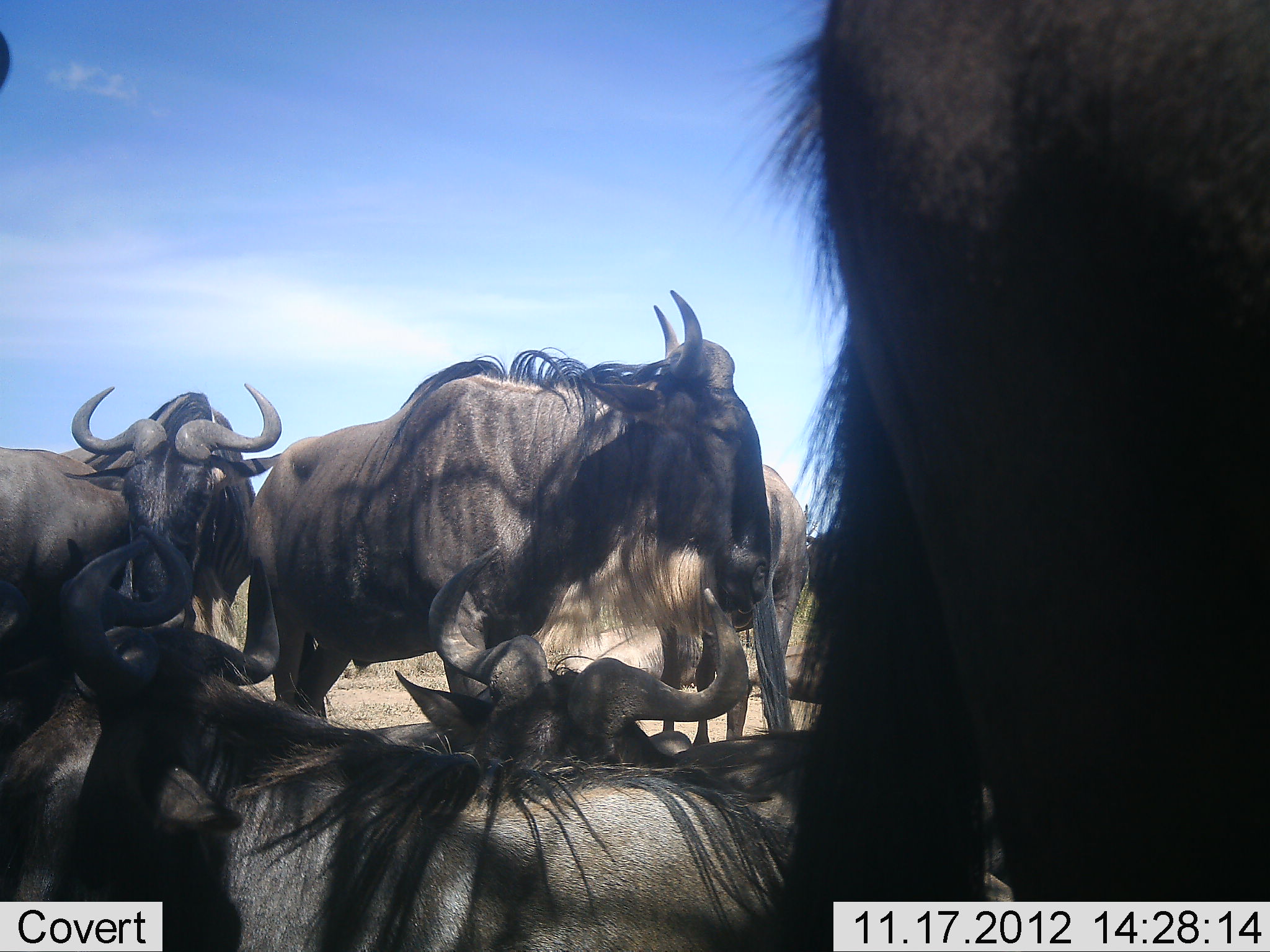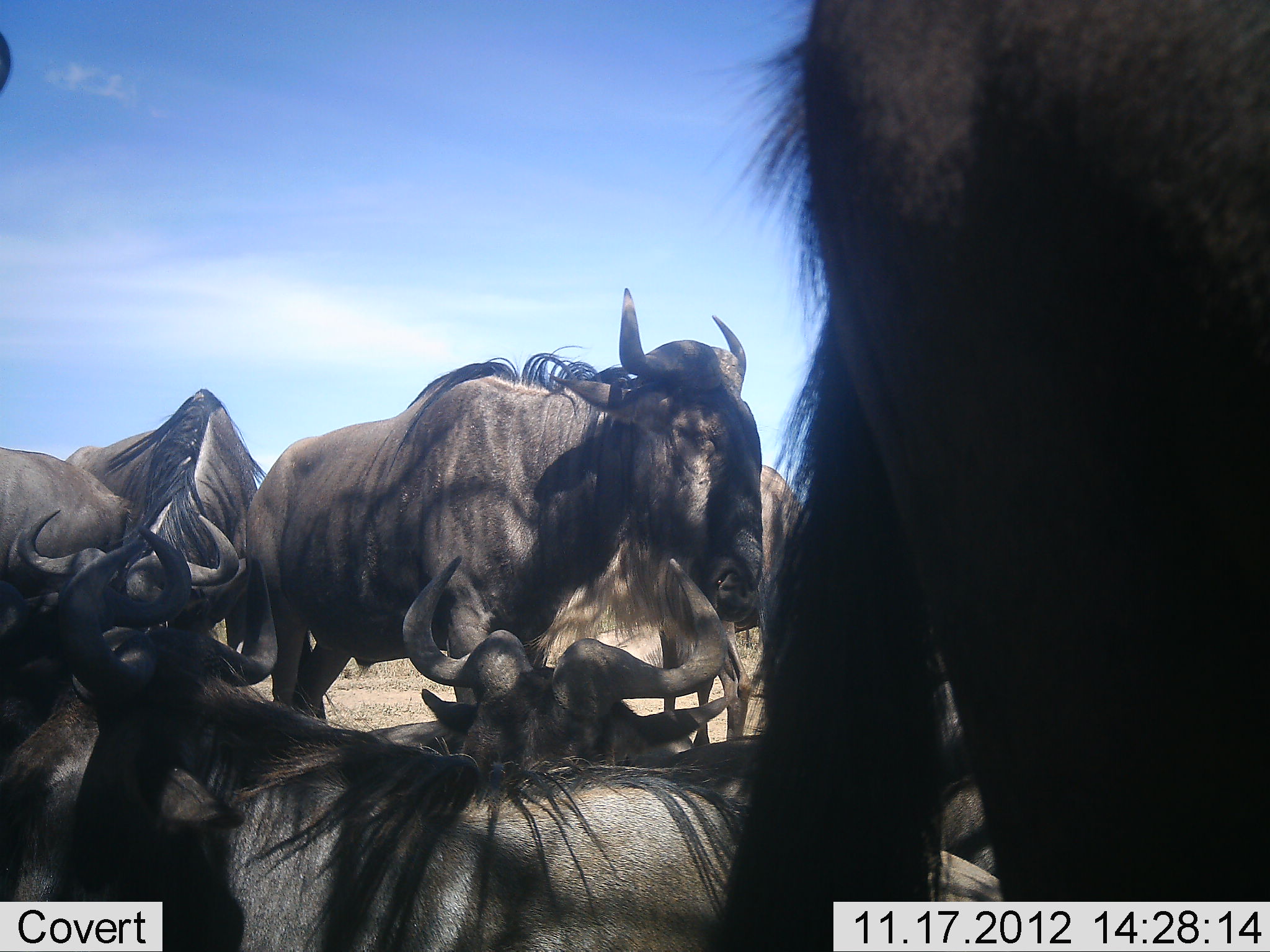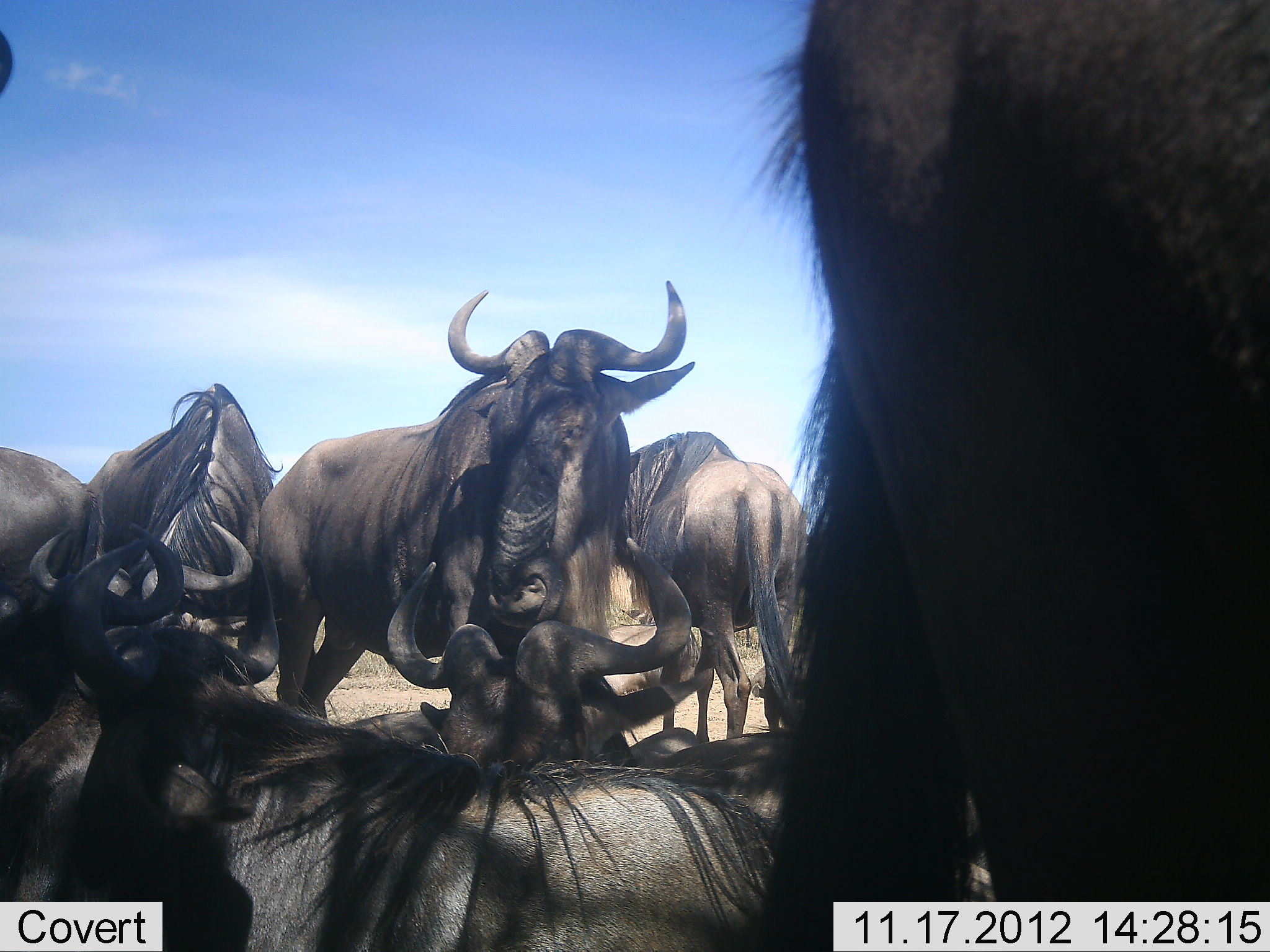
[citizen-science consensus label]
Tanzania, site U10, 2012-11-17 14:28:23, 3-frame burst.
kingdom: Animalia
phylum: Chordata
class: Mammalia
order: Artiodactyla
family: Bovidae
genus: Connochaetes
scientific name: Connochaetes taurinus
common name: blue wildebeest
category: wildebeest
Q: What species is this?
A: Wildebeest (blue wildebeest) (Connochaetes taurinus).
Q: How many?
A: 7.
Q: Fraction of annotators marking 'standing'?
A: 80%.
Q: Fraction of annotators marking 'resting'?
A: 100%.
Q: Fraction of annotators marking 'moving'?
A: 0%.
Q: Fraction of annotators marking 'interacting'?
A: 40%.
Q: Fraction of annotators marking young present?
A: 0%.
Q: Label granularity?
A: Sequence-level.